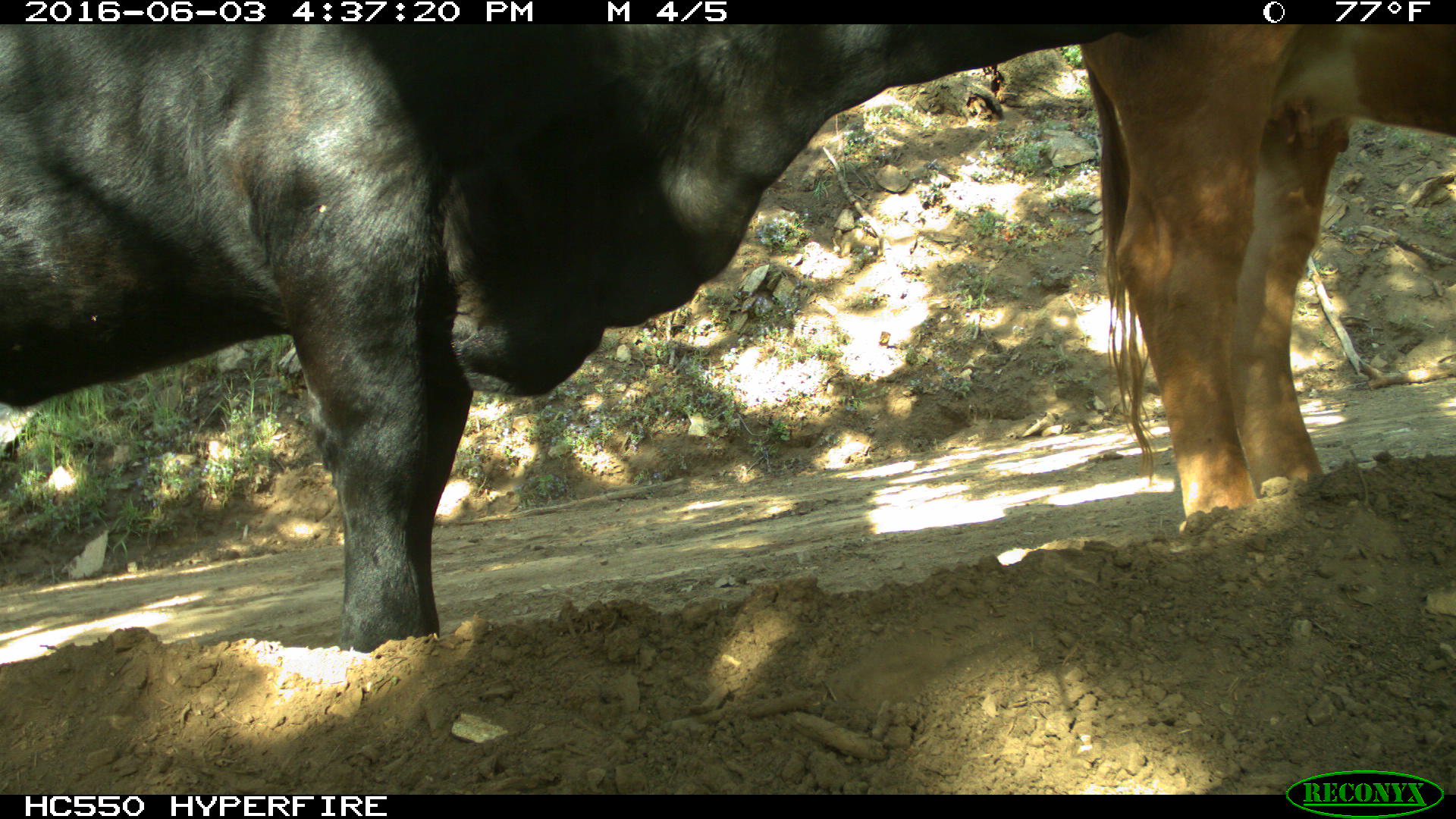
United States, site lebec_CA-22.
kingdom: Animalia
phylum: Chordata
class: Mammalia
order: Artiodactyla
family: Bovidae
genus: Bos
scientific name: Bos taurus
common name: domestic cow